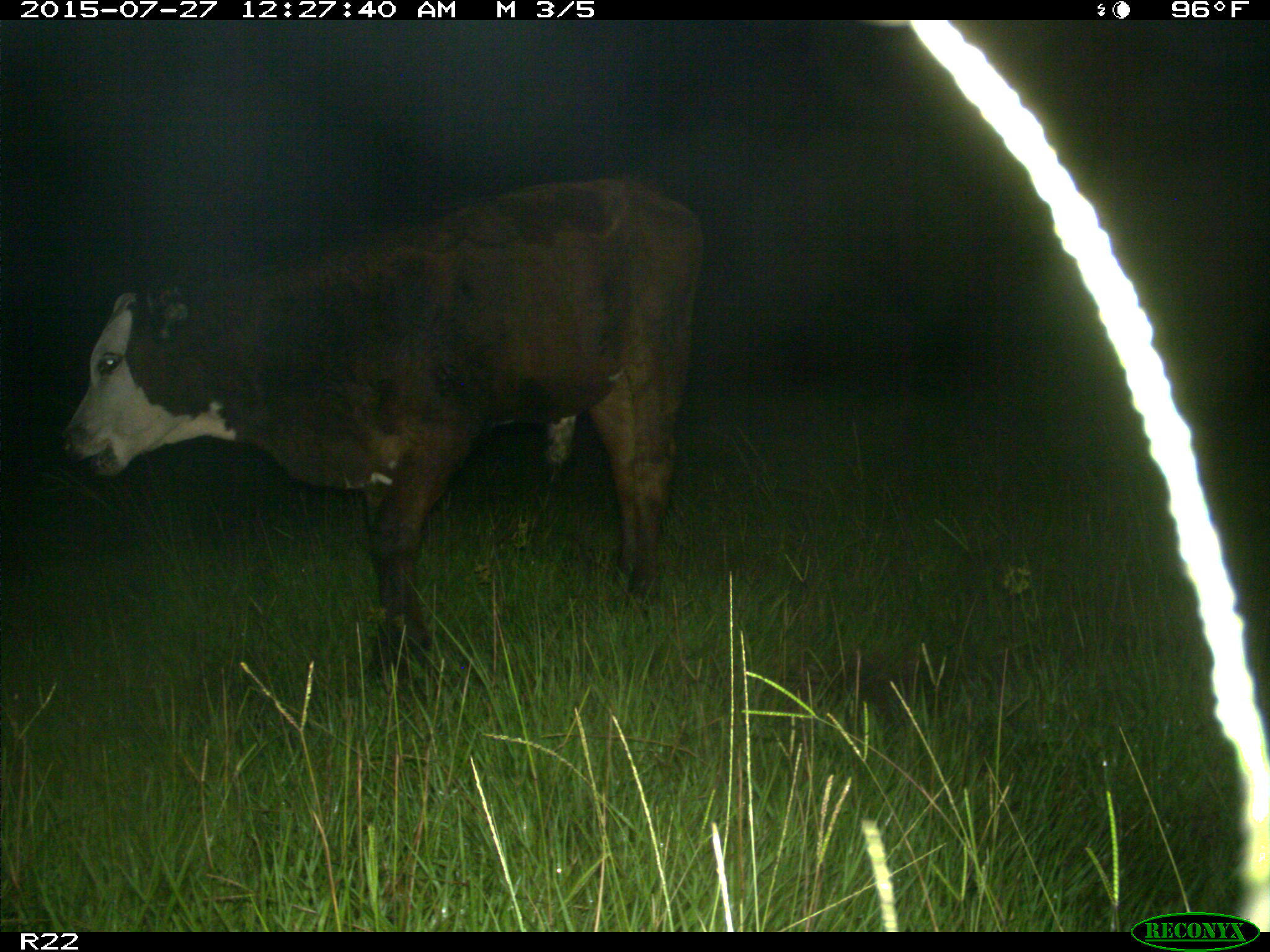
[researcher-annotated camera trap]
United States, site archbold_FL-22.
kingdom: Animalia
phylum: Chordata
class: Mammalia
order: Artiodactyla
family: Bovidae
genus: Bos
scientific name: Bos taurus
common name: domestic cow